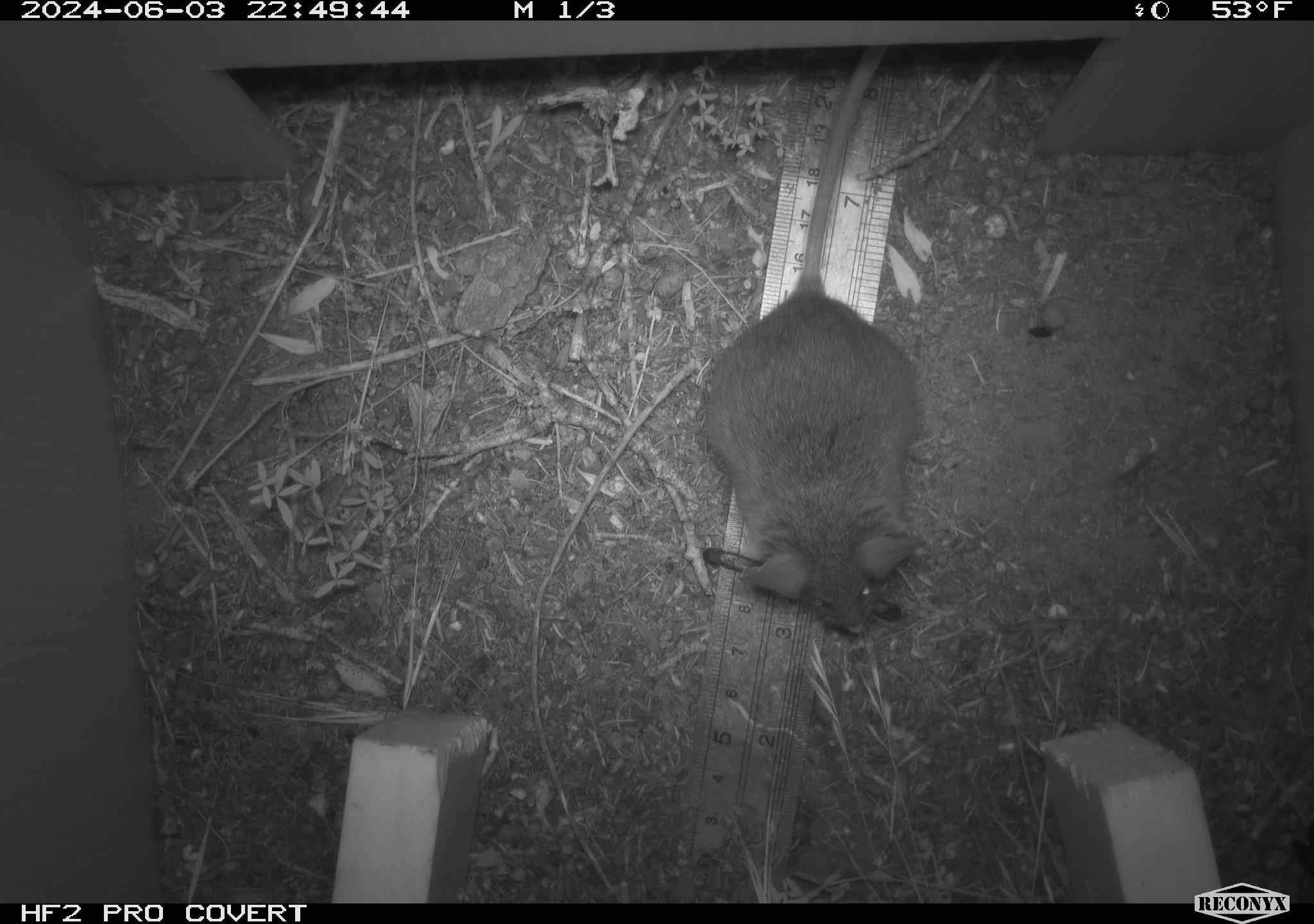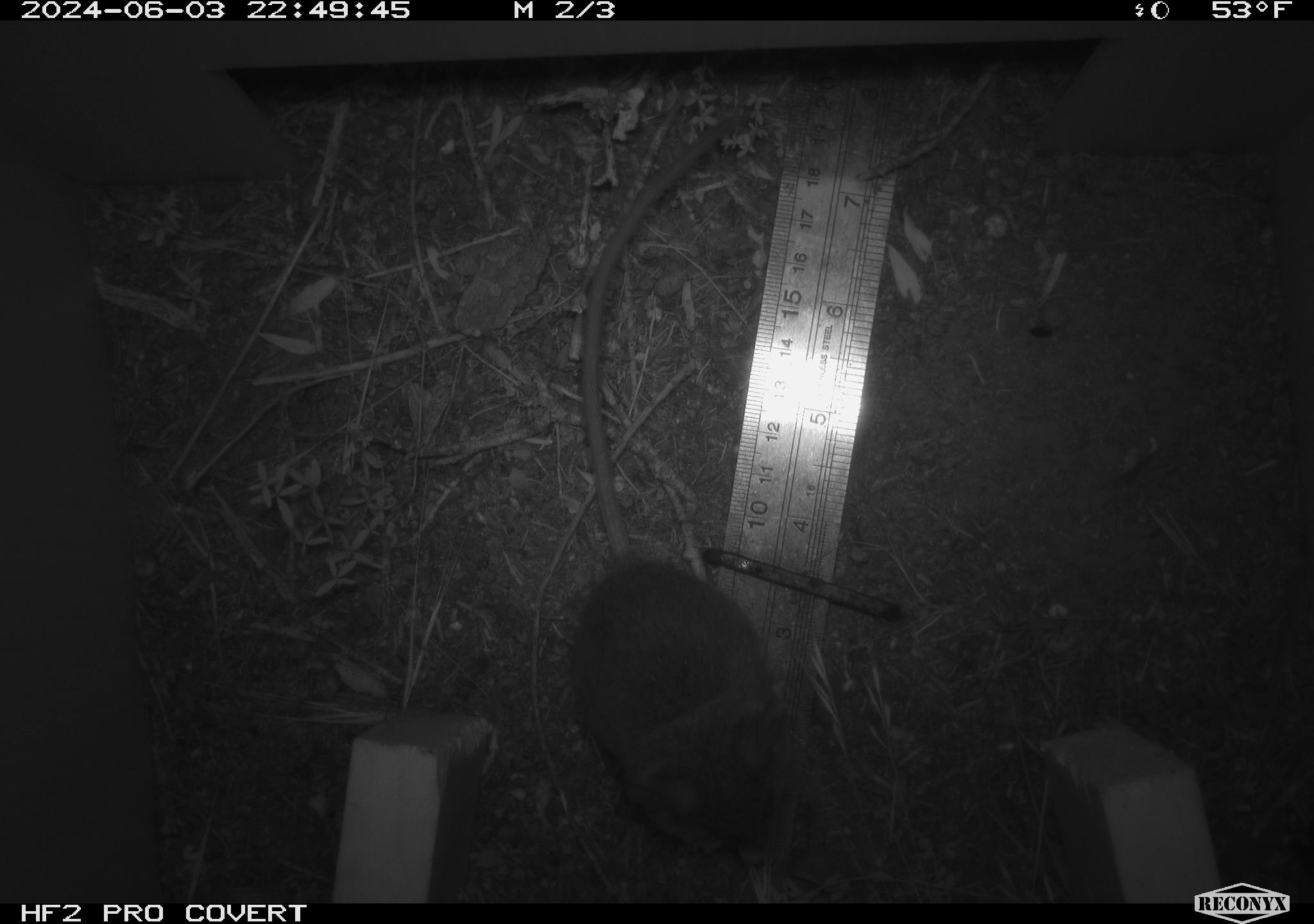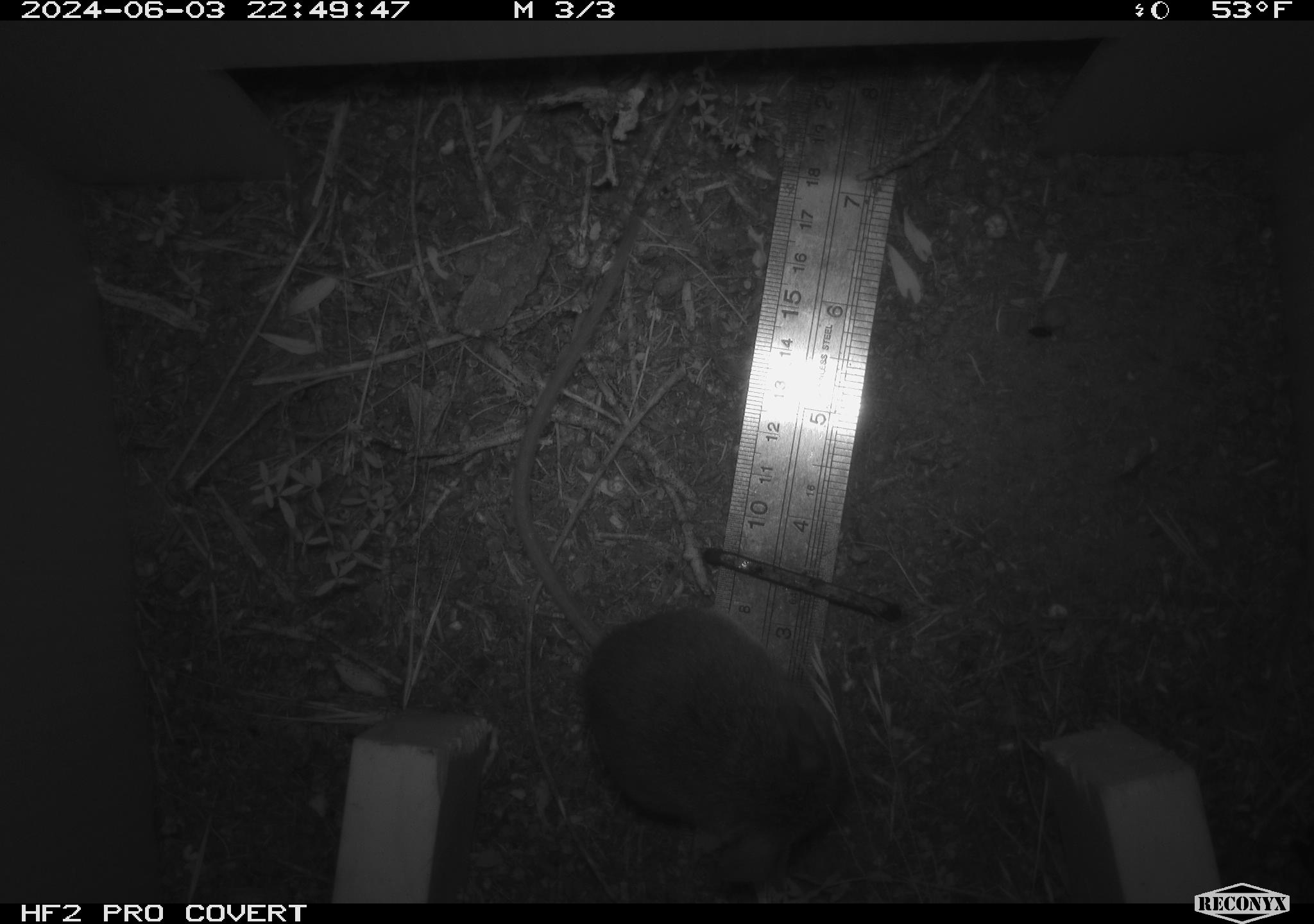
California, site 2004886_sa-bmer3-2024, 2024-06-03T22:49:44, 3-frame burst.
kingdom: Animalia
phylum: Chordata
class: Mammalia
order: Rodentia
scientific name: Rodentia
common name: mouse species